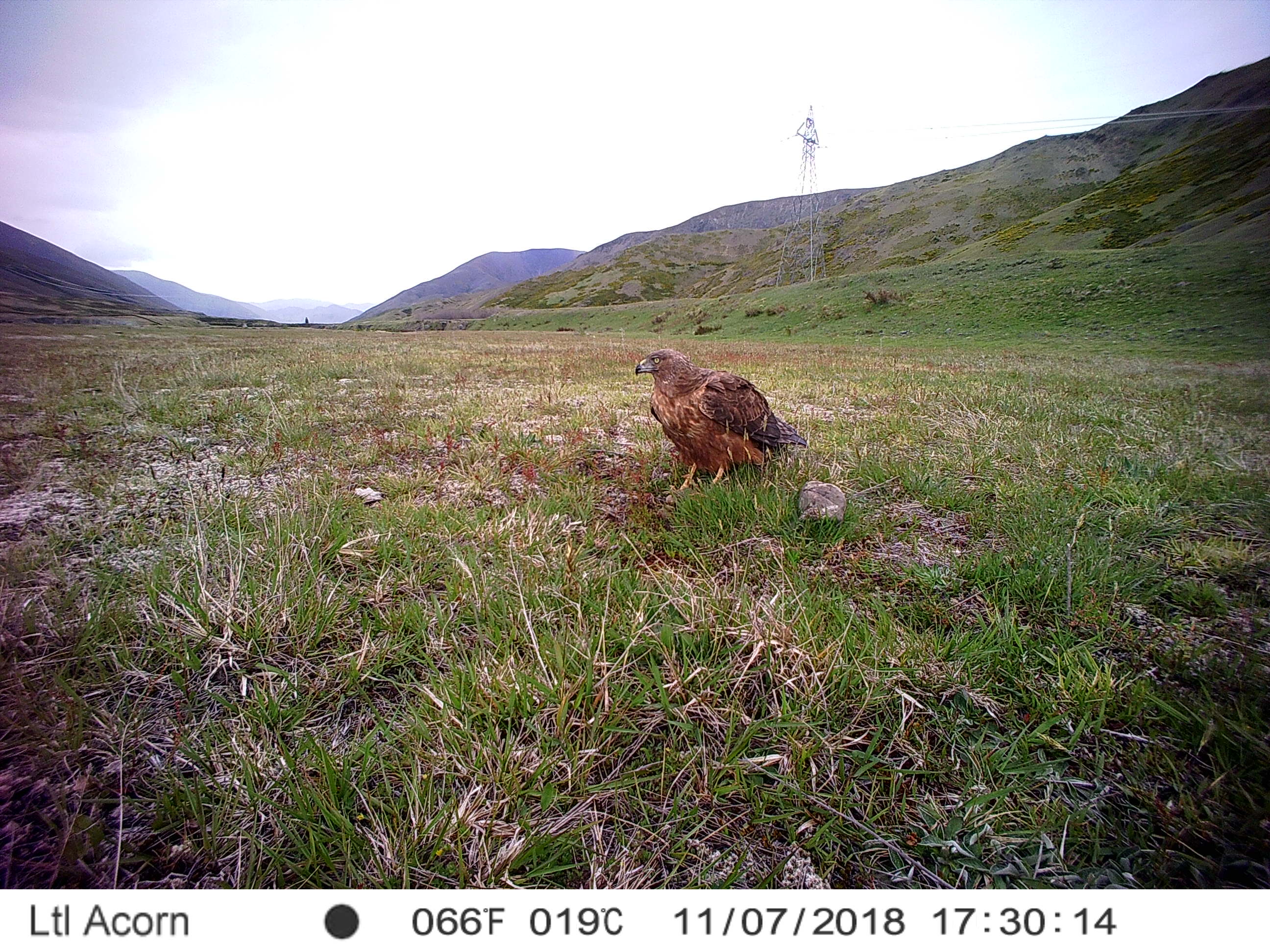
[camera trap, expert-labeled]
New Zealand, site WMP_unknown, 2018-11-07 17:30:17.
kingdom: Animalia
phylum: Chordata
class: Aves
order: Accipitriformes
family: Accipitridae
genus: Circus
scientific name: Circus approximans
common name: swamp harrier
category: harrier